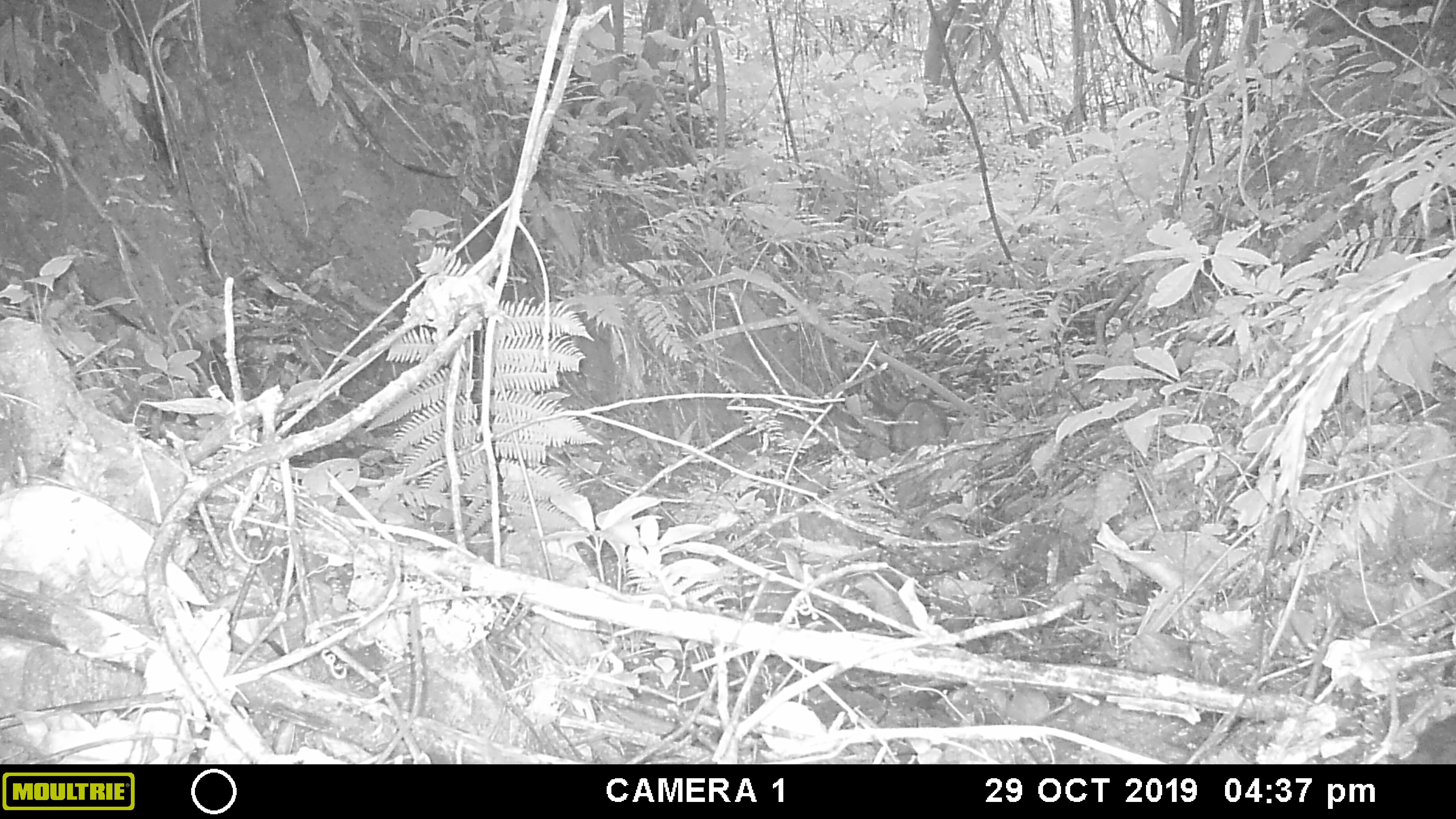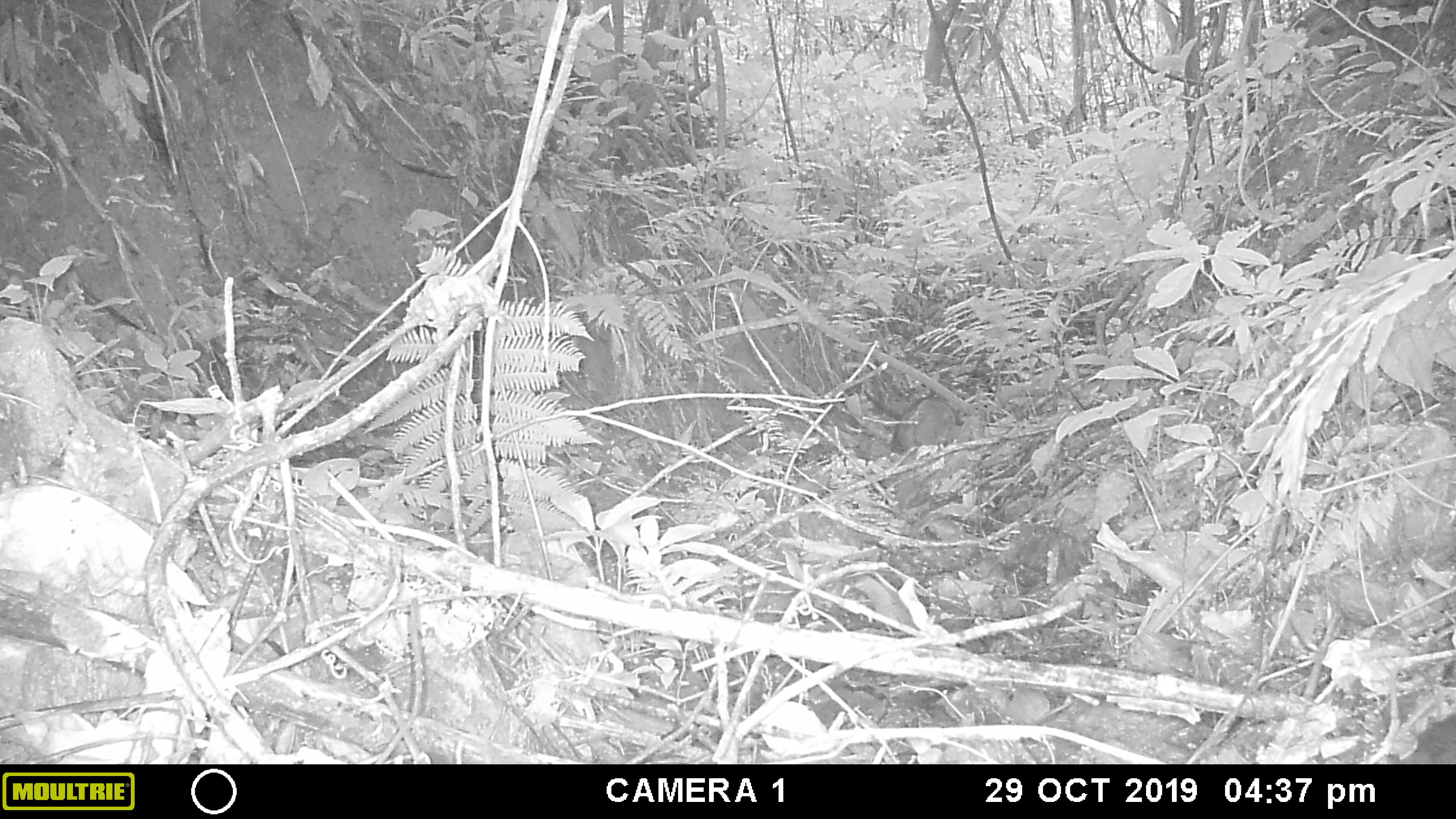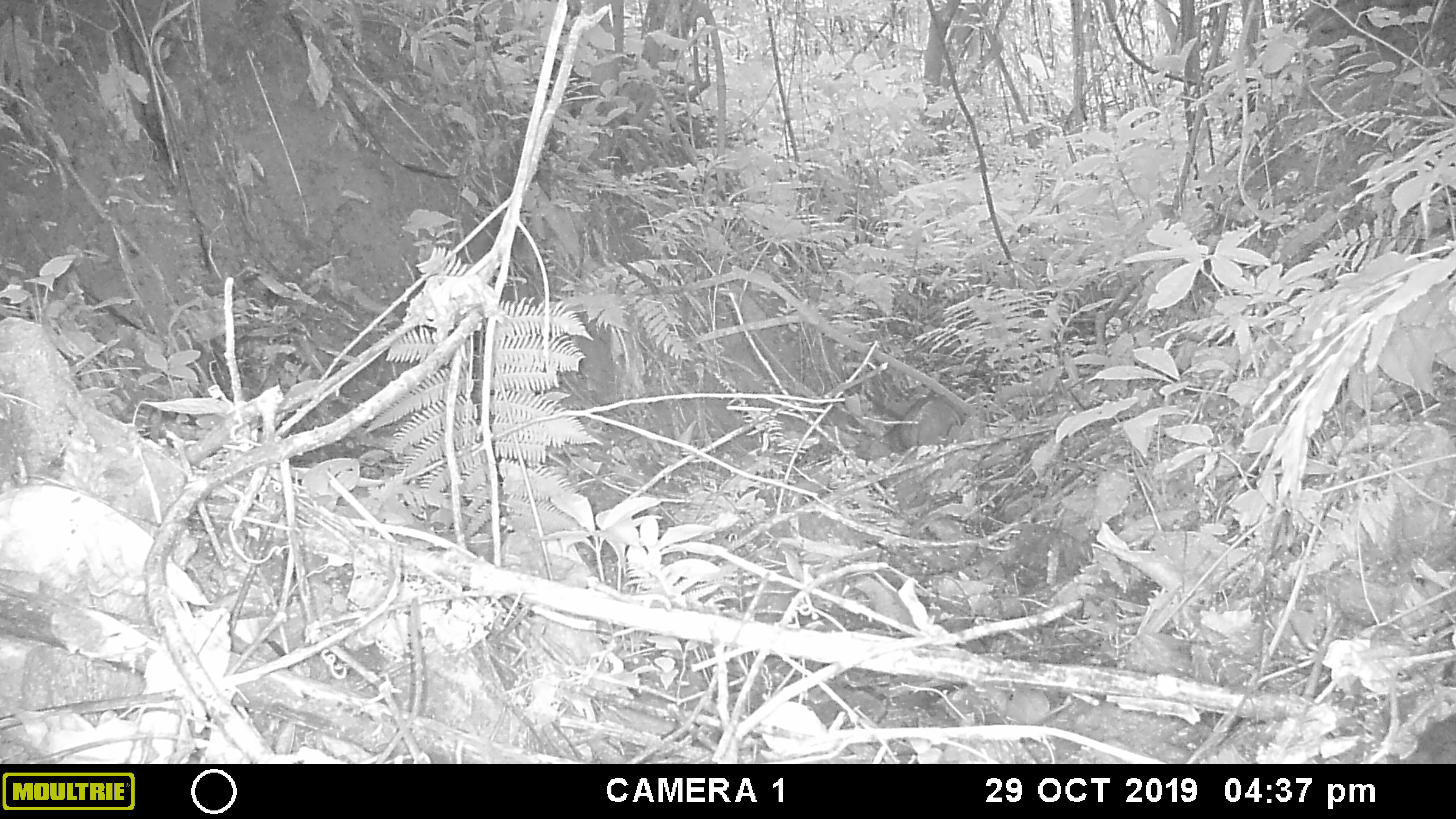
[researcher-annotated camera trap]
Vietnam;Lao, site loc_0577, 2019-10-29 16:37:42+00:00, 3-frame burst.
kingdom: Animalia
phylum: Chordata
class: Mammalia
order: Artiodactyla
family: Suidae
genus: Sus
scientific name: Sus scrofa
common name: eurasian wild pig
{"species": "eurasian wild pig (Sus scrofa)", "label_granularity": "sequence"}